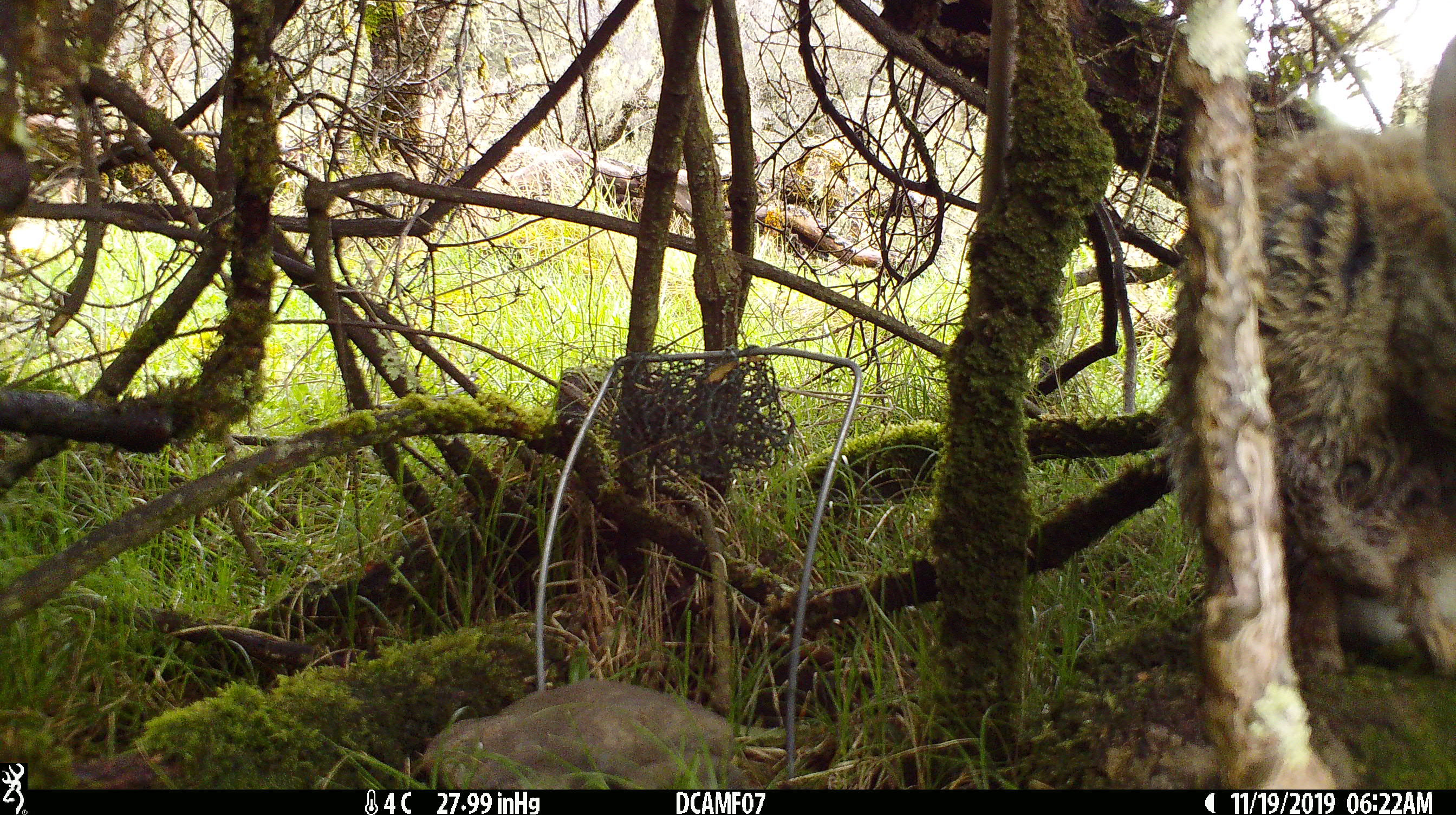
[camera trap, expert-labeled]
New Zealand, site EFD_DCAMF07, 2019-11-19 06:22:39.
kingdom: Animalia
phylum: Chordata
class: Mammalia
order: Lagomorpha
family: Leporidae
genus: Oryctolagus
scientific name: Oryctolagus cuniculus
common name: european rabbit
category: rabbit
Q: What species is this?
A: Rabbit (european rabbit) (Oryctolagus cuniculus).